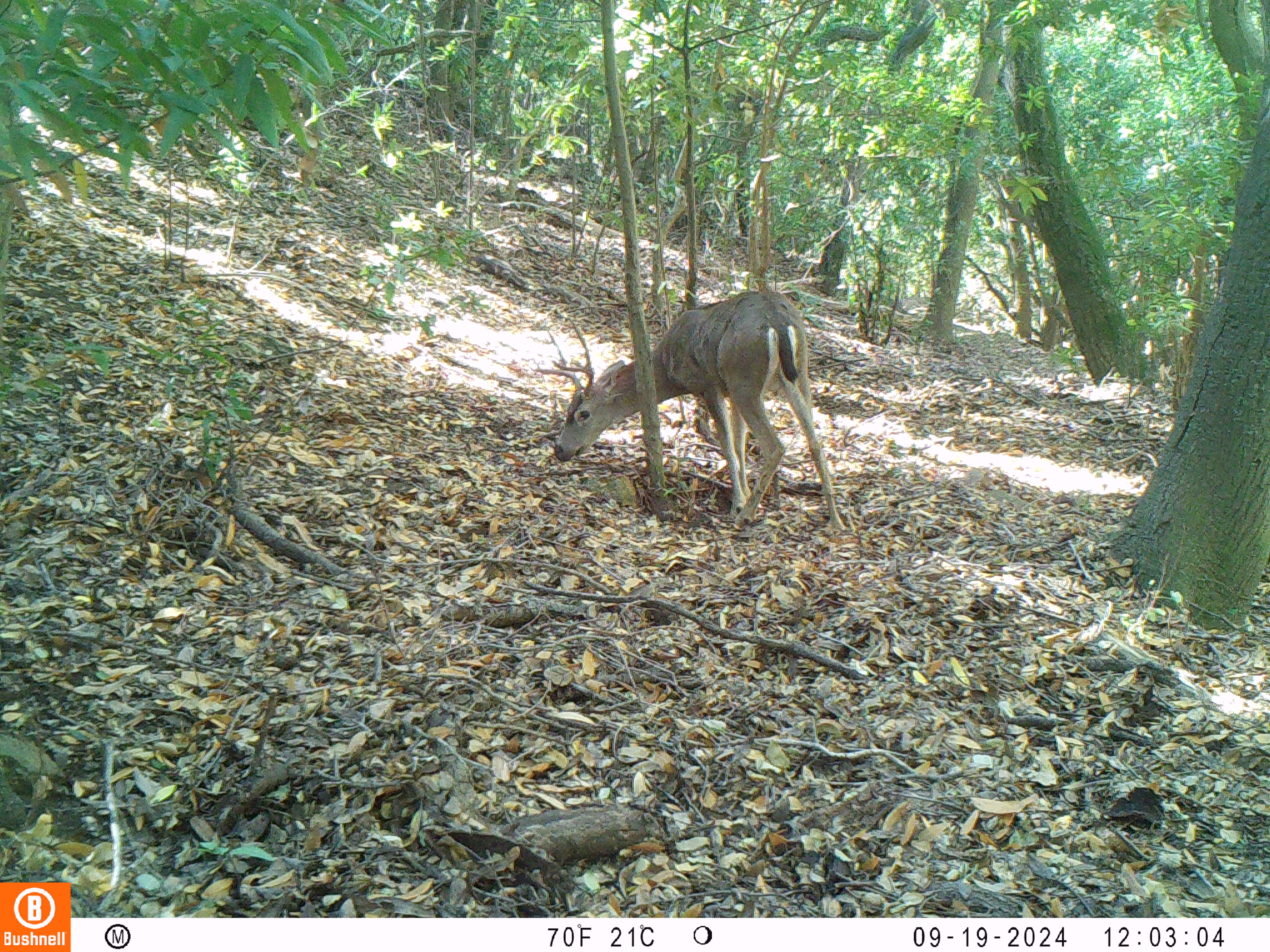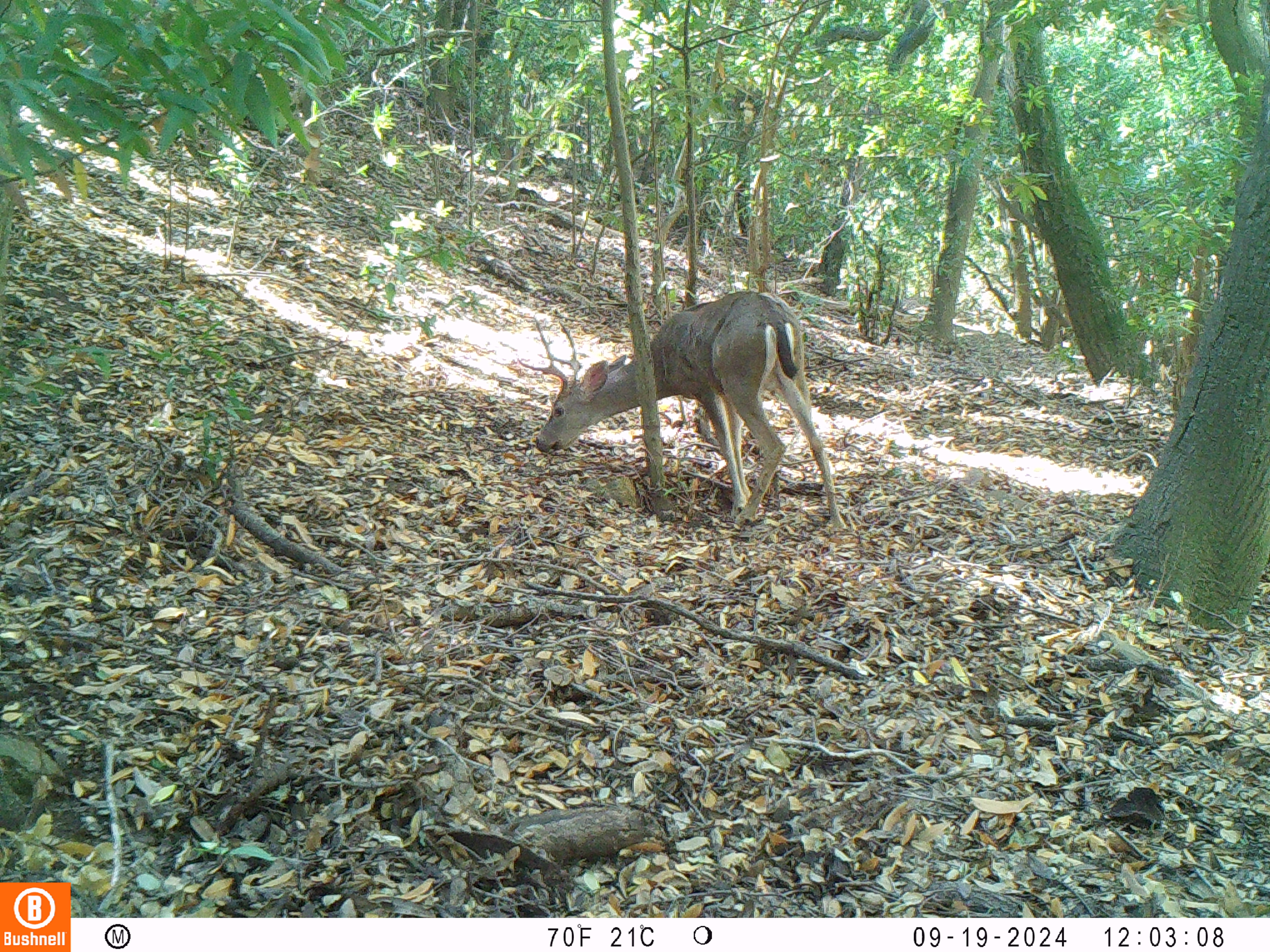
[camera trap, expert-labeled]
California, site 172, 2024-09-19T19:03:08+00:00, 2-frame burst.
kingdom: Animalia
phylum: Chordata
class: Mammalia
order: Artiodactyla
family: Cervidae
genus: Odocoileus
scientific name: Odocoileus hemionus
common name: mule deer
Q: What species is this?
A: Mule deer (Odocoileus hemionus).